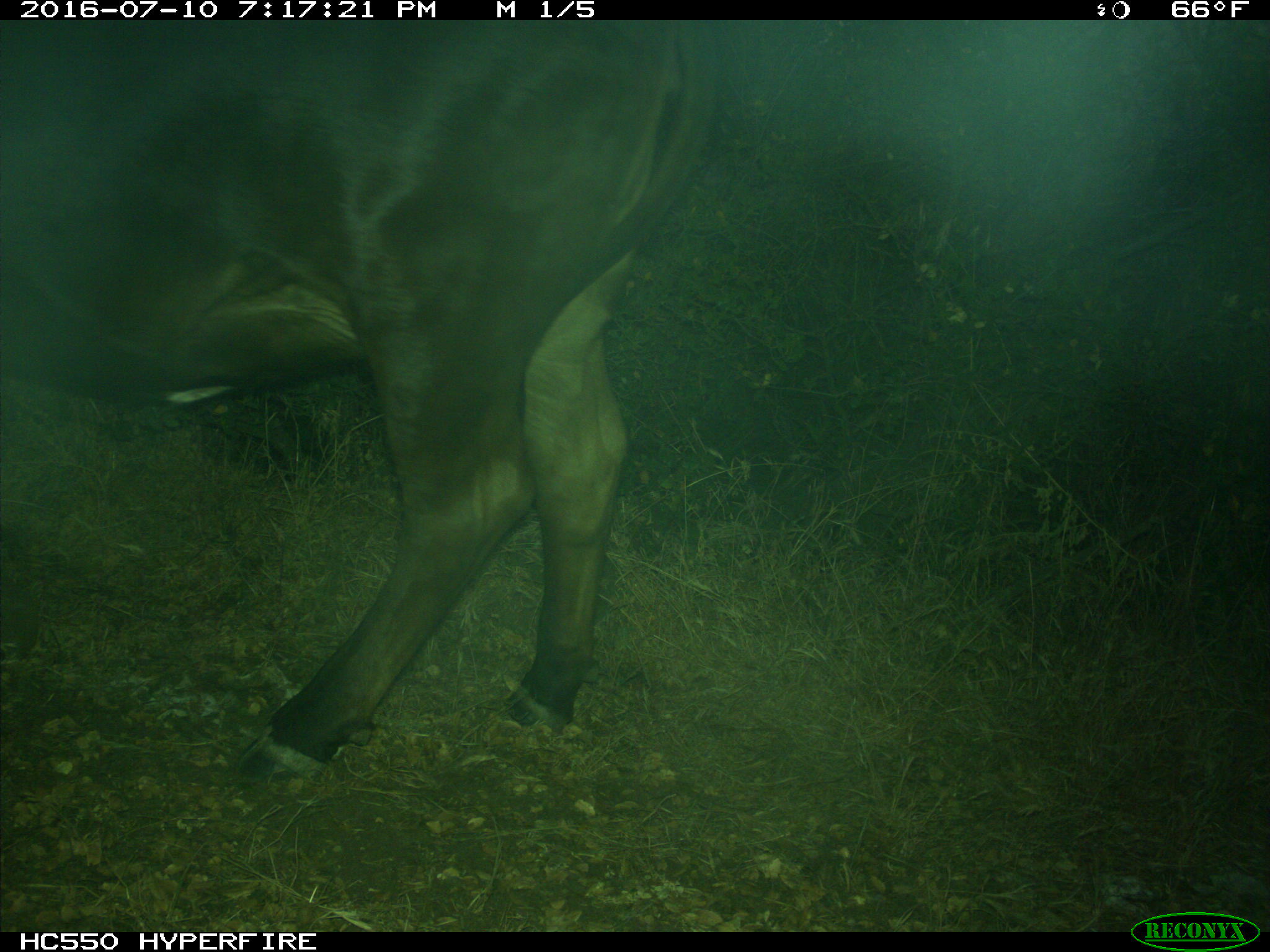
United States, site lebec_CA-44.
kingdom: Animalia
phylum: Chordata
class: Mammalia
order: Artiodactyla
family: Bovidae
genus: Bos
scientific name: Bos taurus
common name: domestic cow